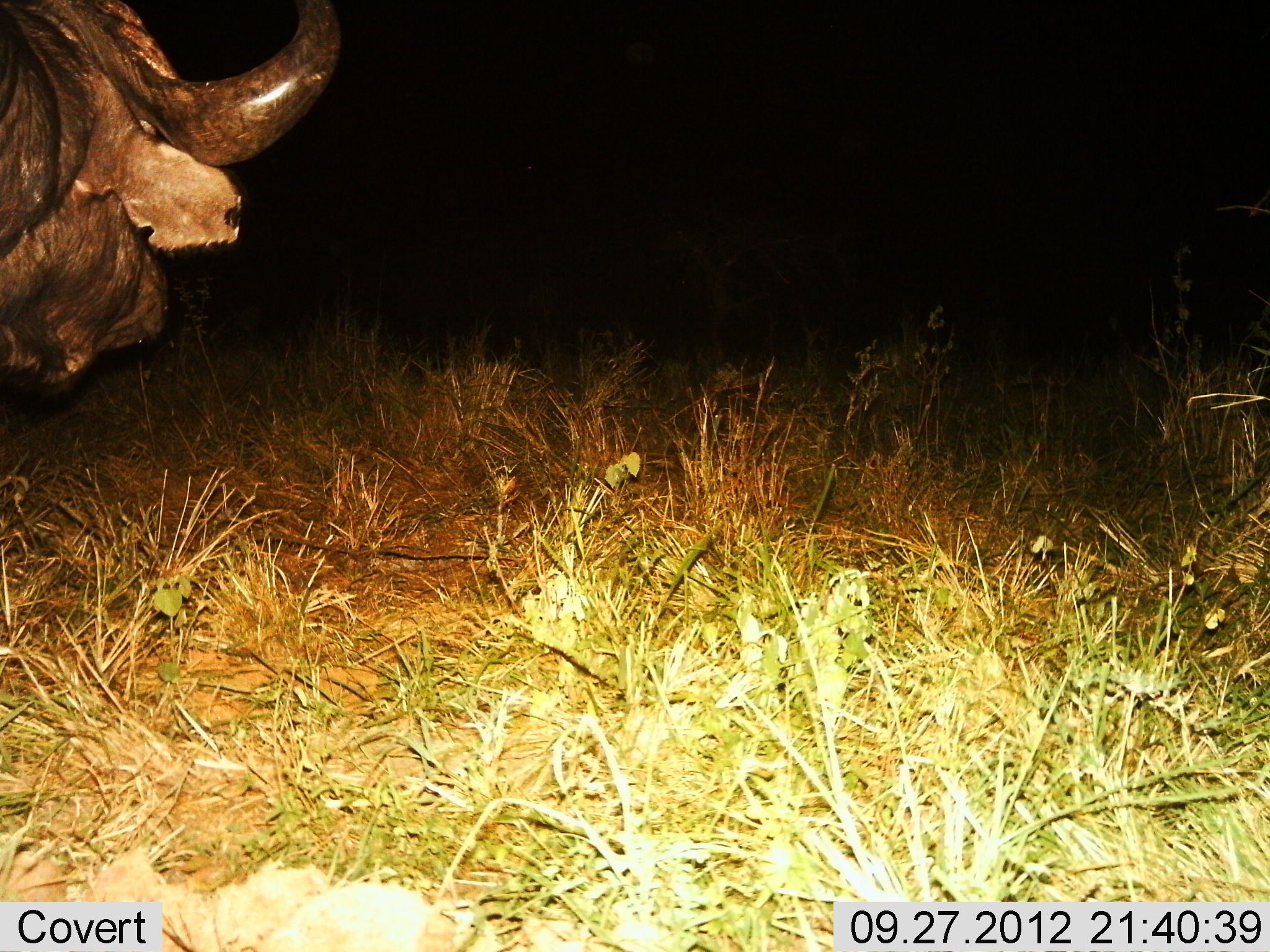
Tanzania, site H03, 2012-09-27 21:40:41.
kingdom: Animalia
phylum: Chordata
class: Mammalia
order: Artiodactyla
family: Bovidae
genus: Syncerus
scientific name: Syncerus caffer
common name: cape buffalo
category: buffalo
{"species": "buffalo (cape buffalo) (Syncerus caffer)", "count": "1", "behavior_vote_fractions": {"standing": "100%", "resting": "0%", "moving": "0%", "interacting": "0%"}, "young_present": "0%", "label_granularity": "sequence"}